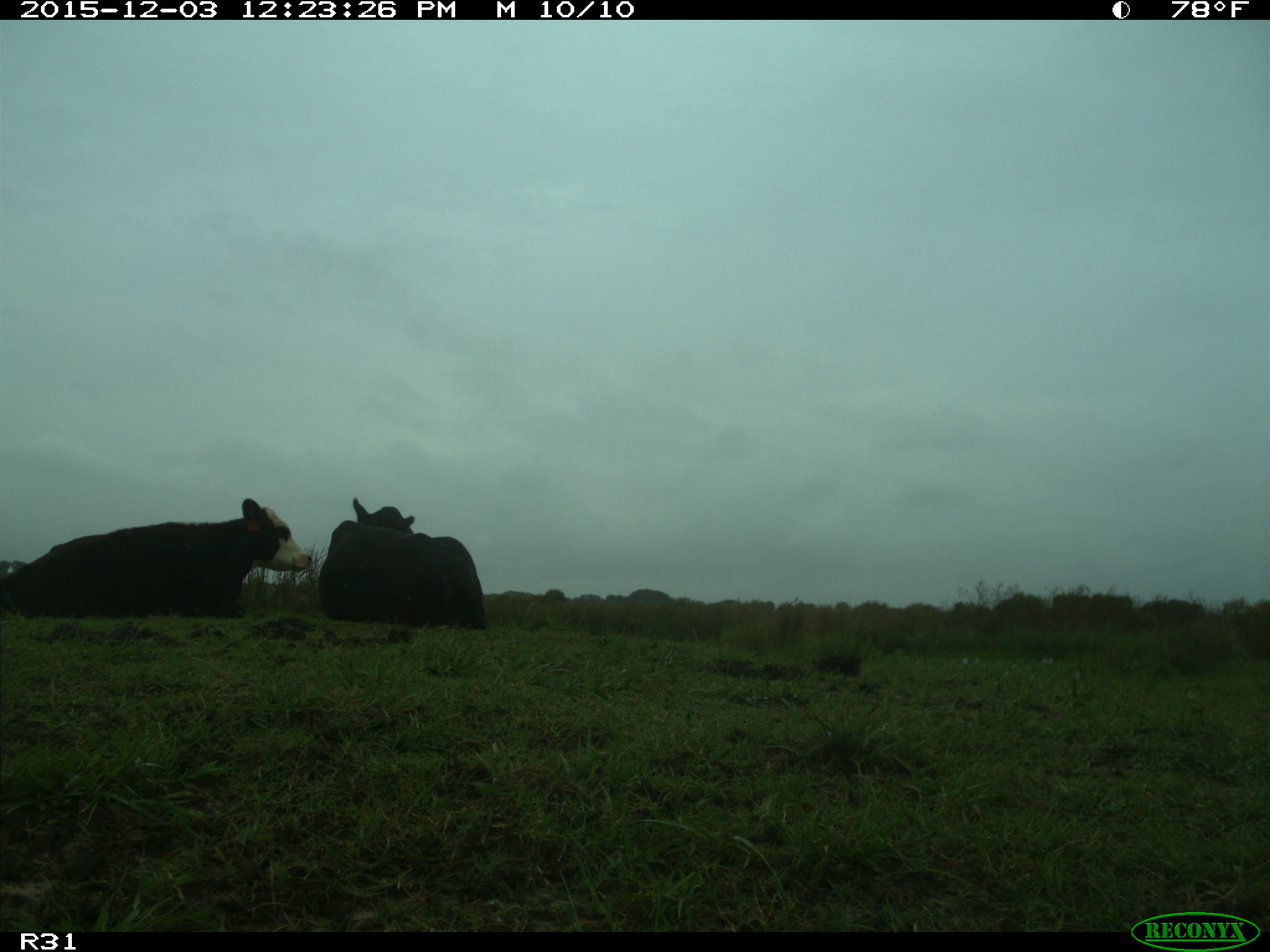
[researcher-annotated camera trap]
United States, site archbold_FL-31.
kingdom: Animalia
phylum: Chordata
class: Mammalia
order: Artiodactyla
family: Bovidae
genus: Bos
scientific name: Bos taurus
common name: domestic cow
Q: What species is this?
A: Bos taurus (domestic cow).